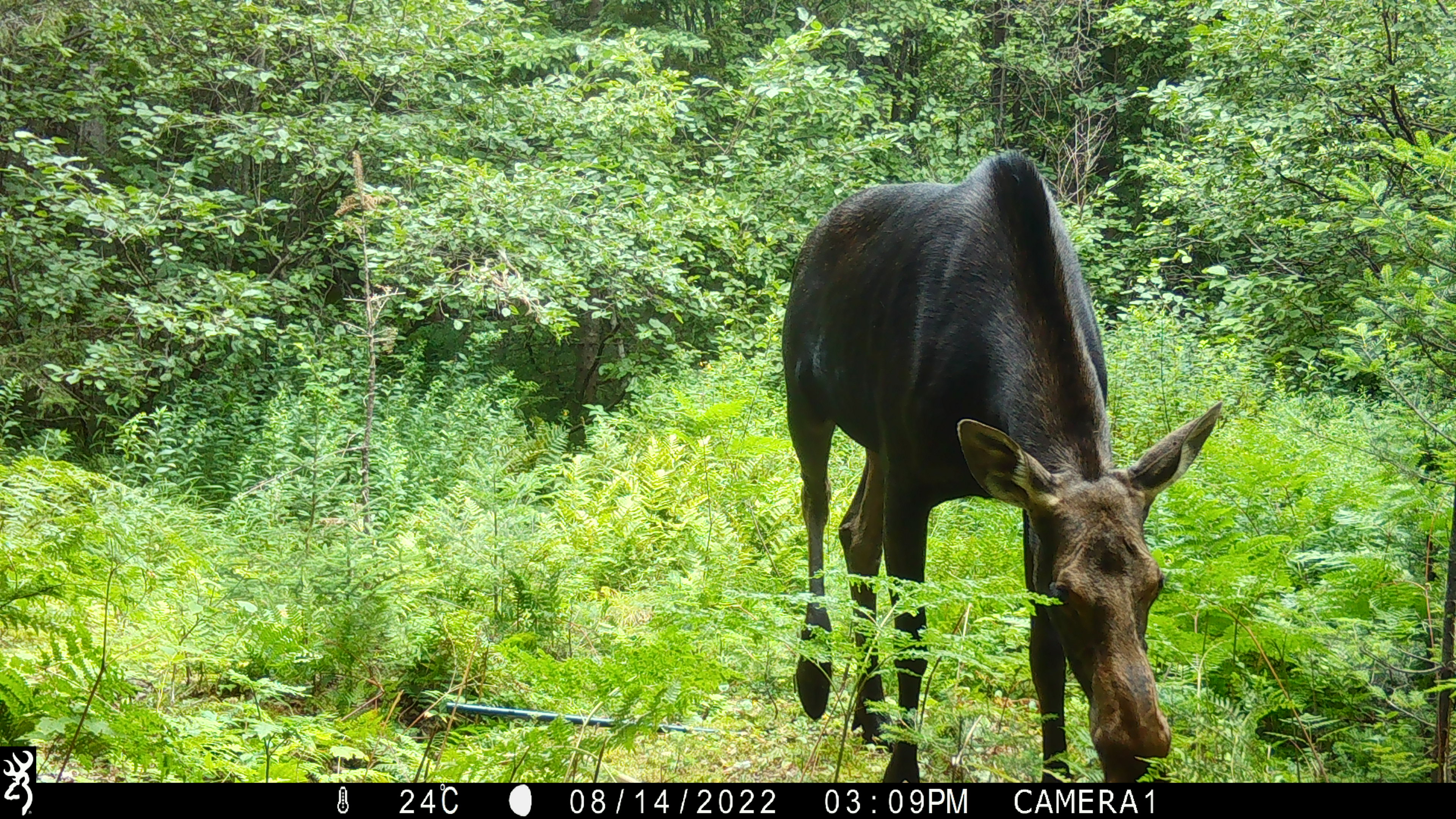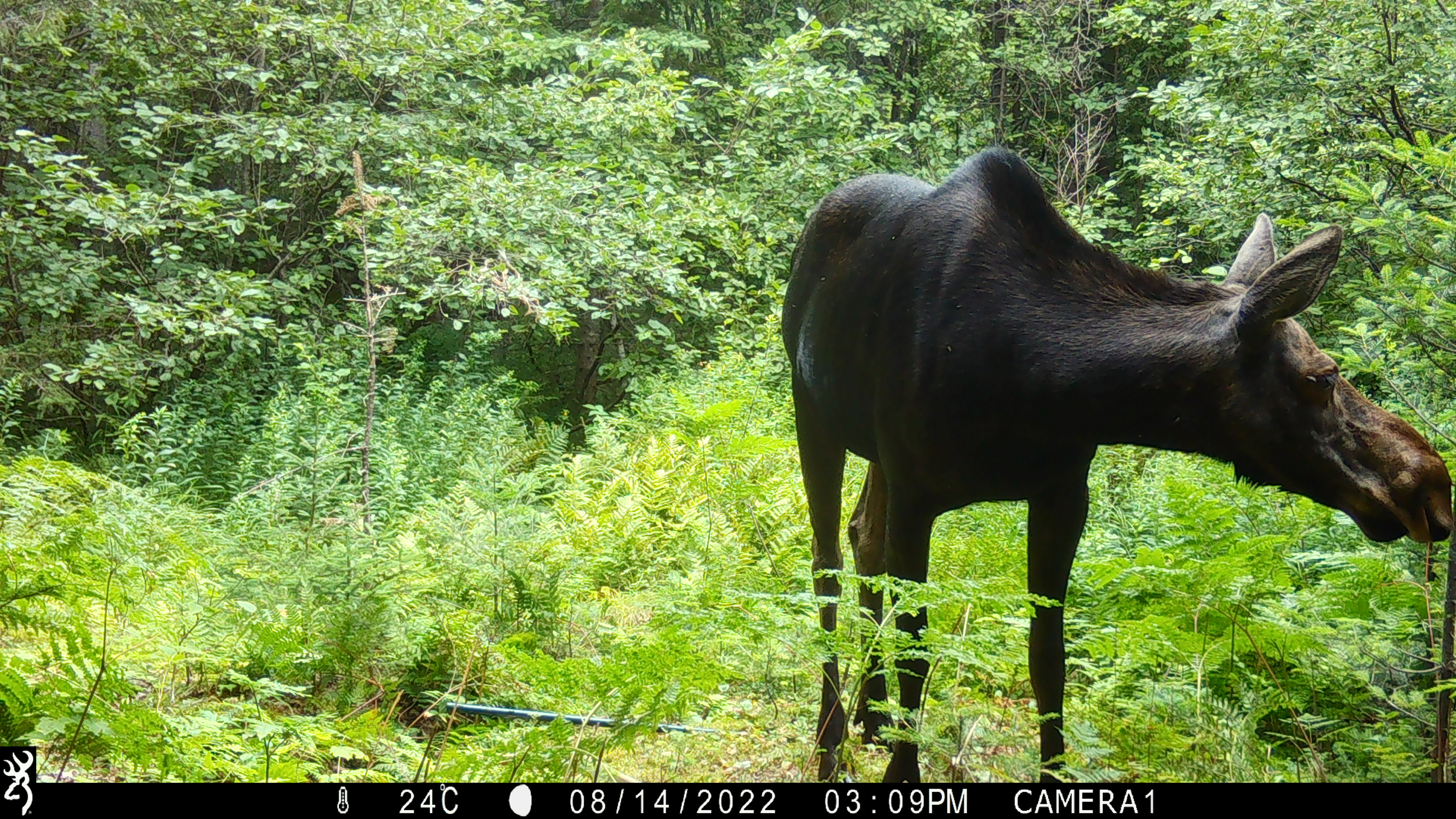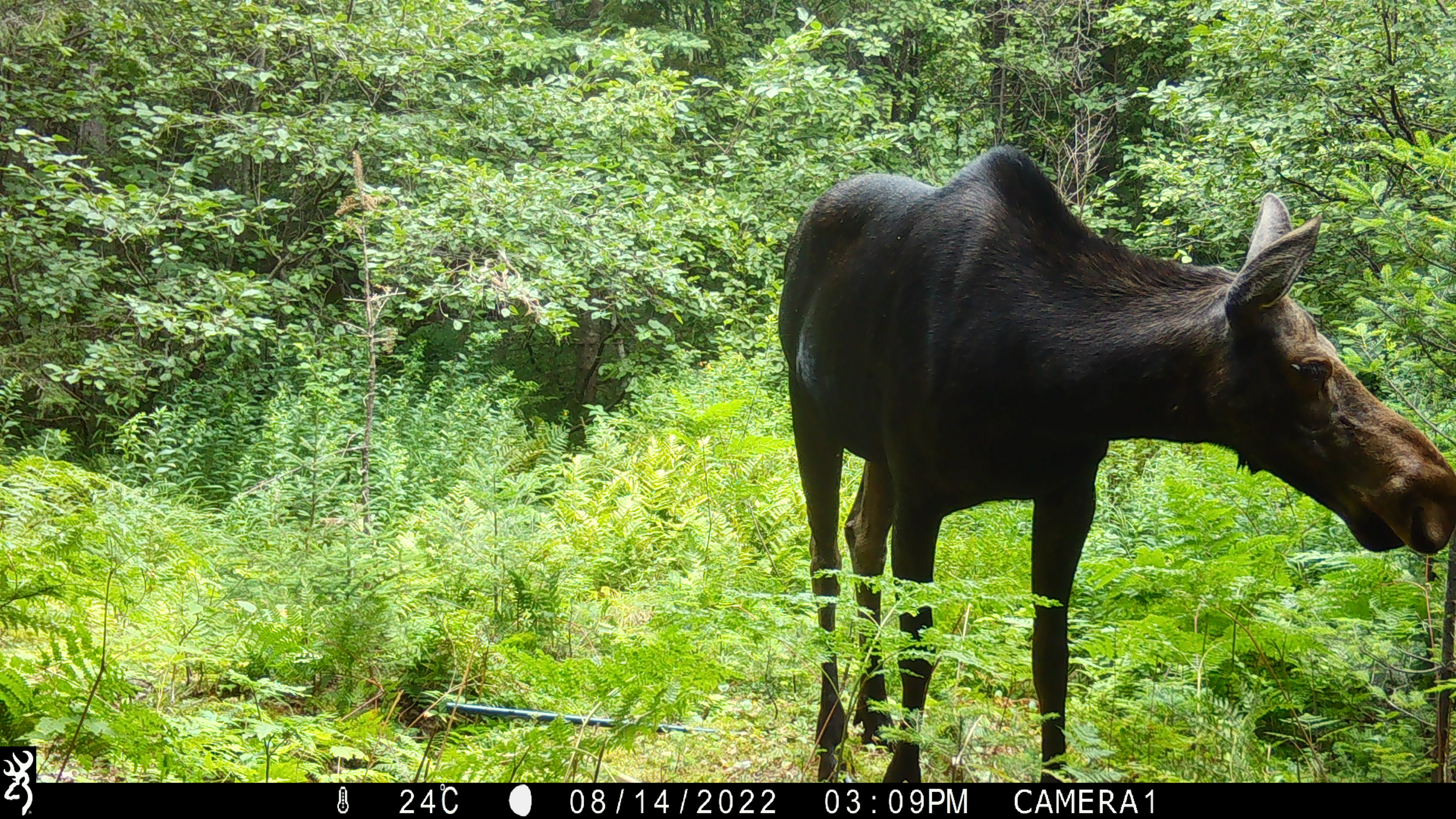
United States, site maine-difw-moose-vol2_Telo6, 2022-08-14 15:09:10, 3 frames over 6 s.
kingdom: Animalia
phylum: Chordata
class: Mammalia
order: Artiodactyla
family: Cervidae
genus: Alces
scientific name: Alces alces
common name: moose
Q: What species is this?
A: Moose (Alces alces).